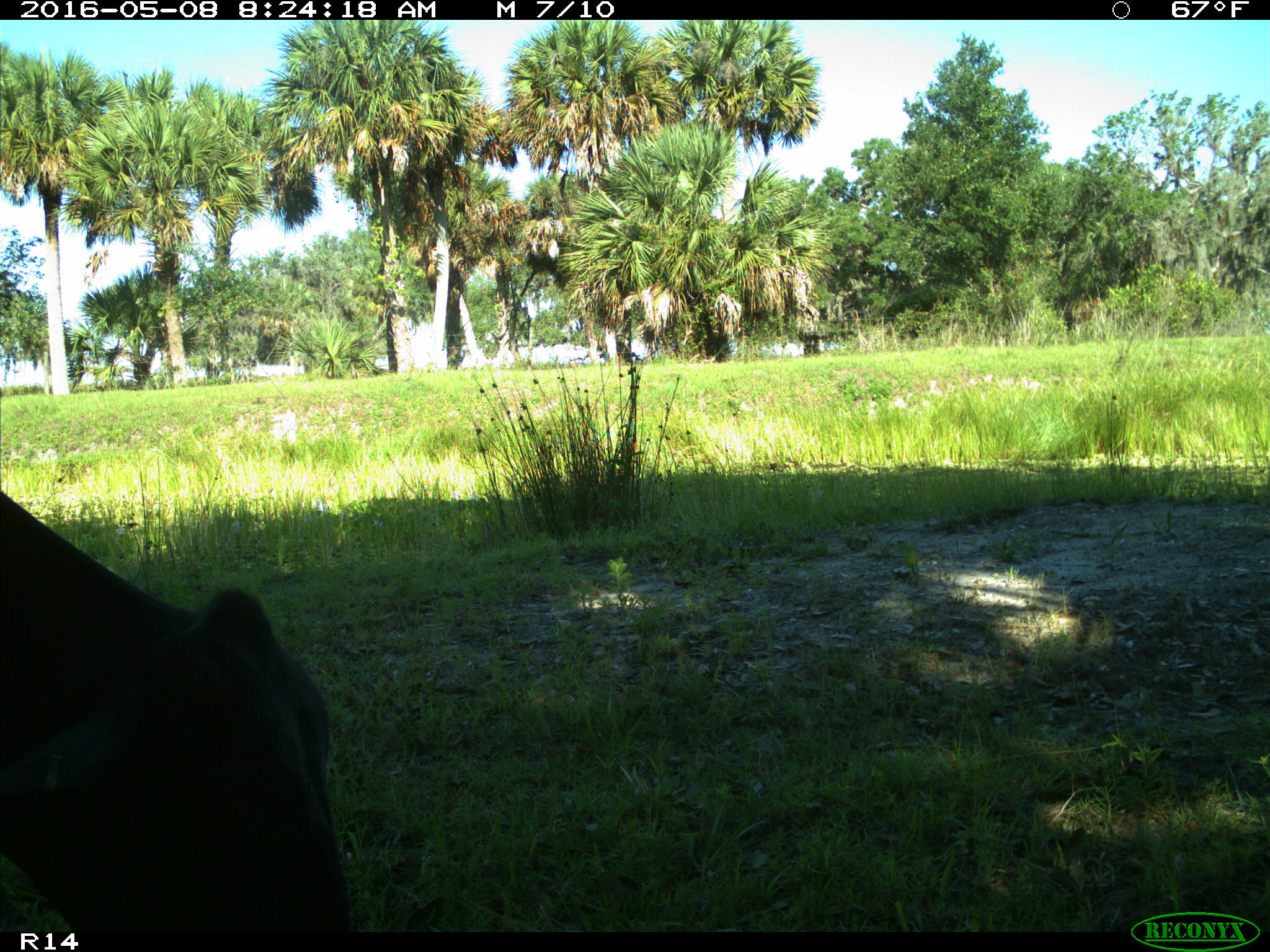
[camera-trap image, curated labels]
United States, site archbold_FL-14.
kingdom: Animalia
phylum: Chordata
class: Mammalia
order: Artiodactyla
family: Bovidae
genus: Bos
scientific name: Bos taurus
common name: domestic cow